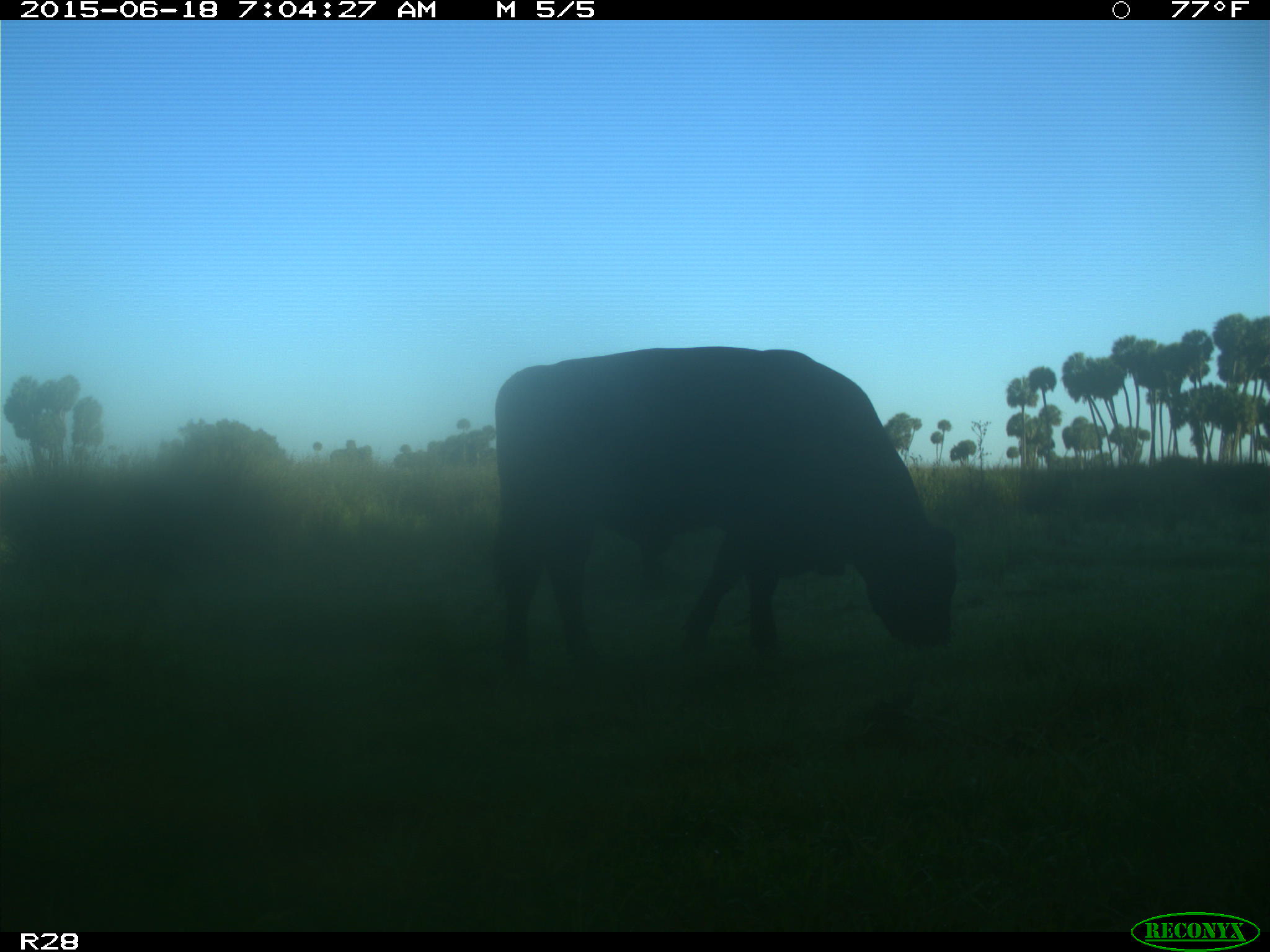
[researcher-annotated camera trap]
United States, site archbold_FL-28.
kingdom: Animalia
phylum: Chordata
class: Mammalia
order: Artiodactyla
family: Bovidae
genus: Bos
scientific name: Bos taurus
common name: domestic cow